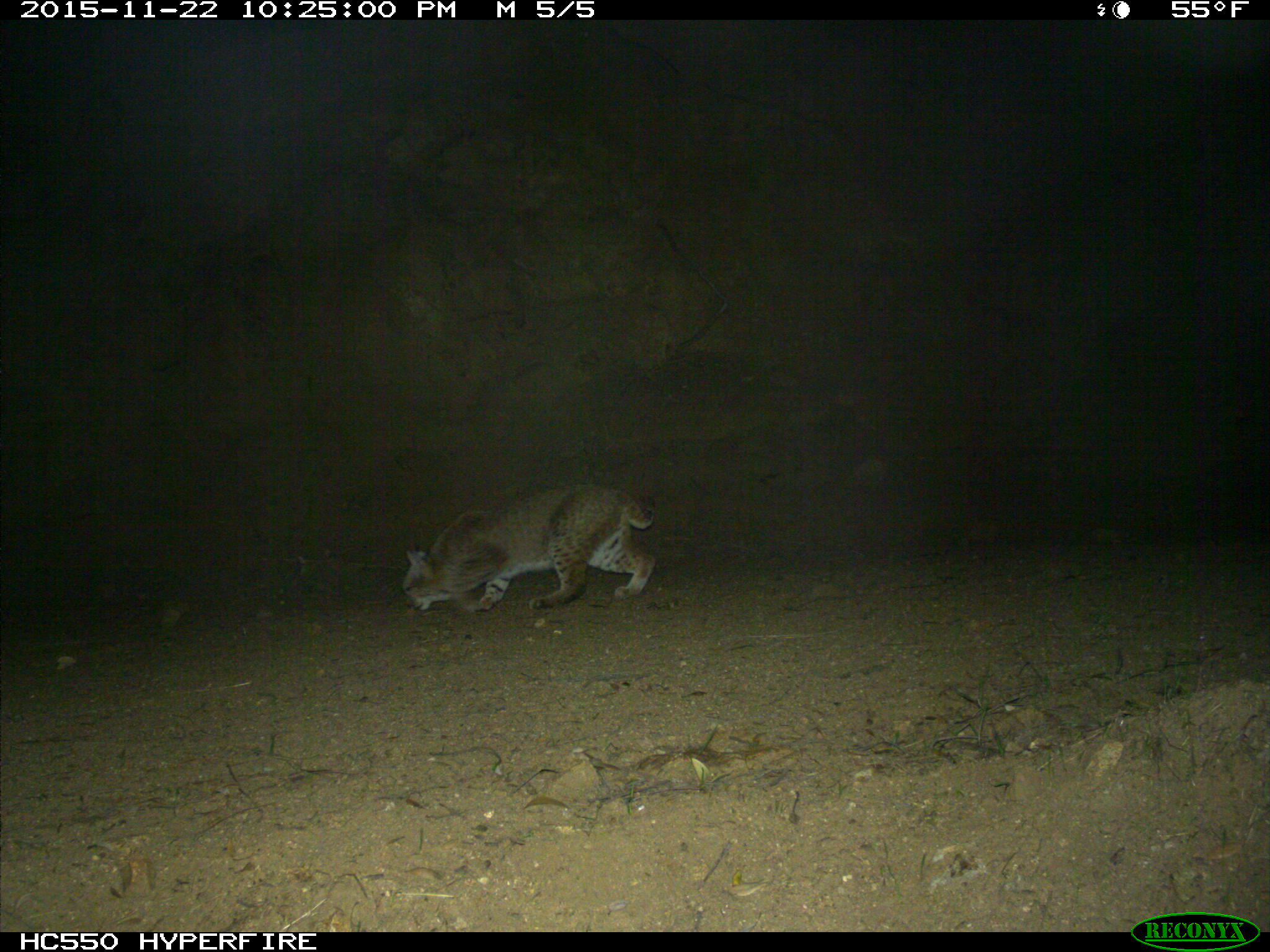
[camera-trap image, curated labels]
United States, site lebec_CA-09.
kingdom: Animalia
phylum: Chordata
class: Mammalia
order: Carnivora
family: Felidae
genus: Lynx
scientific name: Lynx rufus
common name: bobcat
Lynx rufus (bobcat).